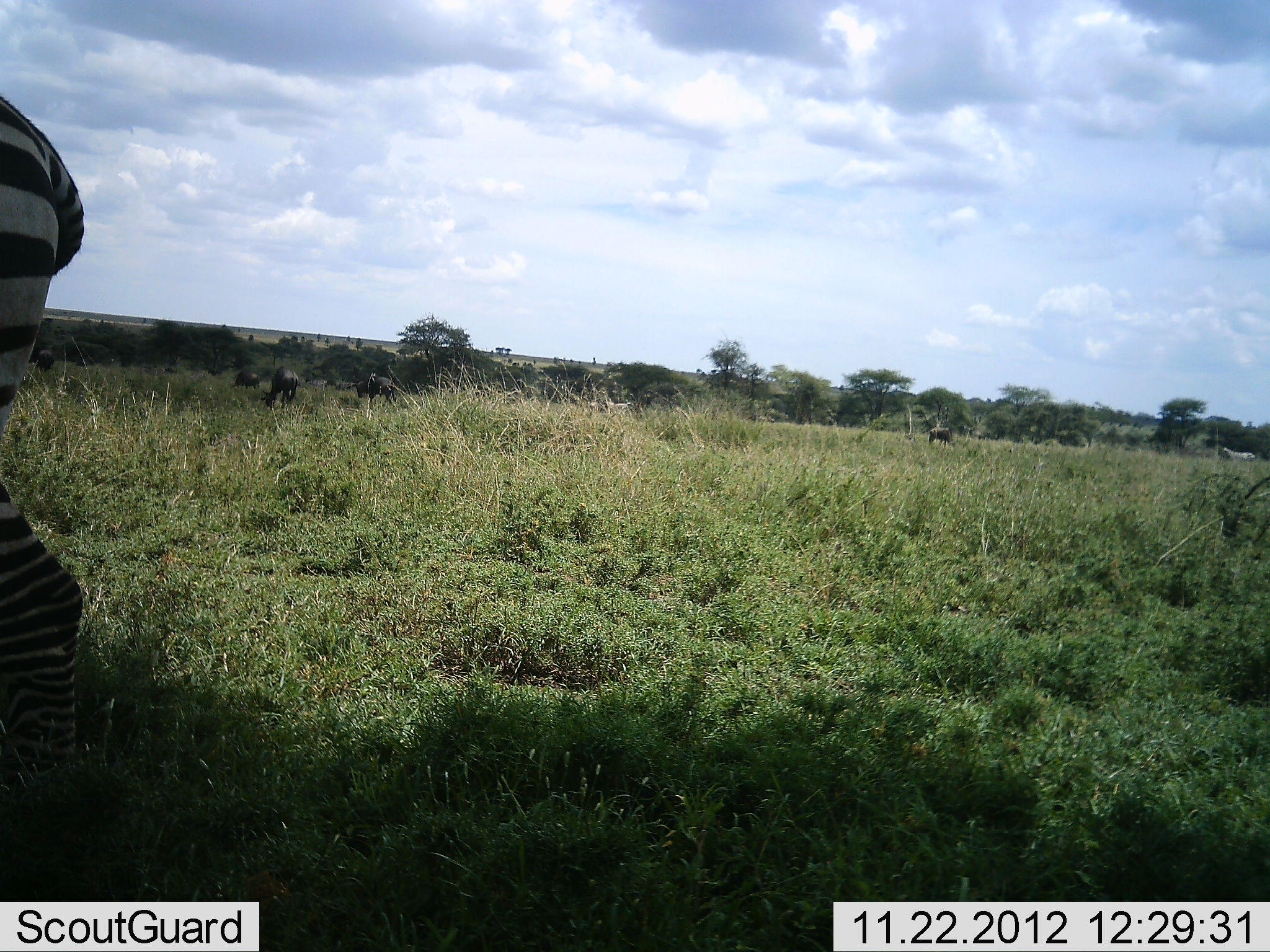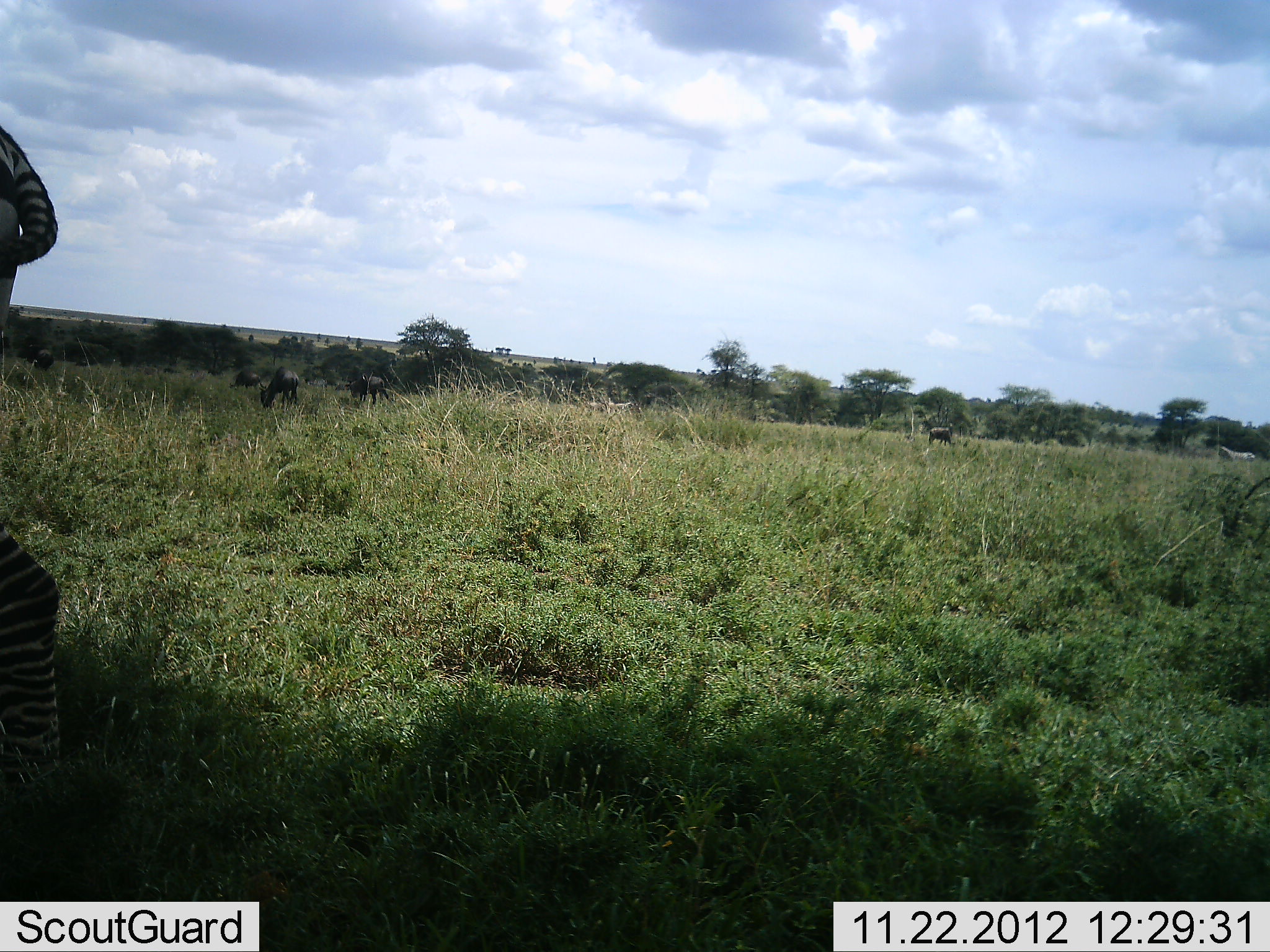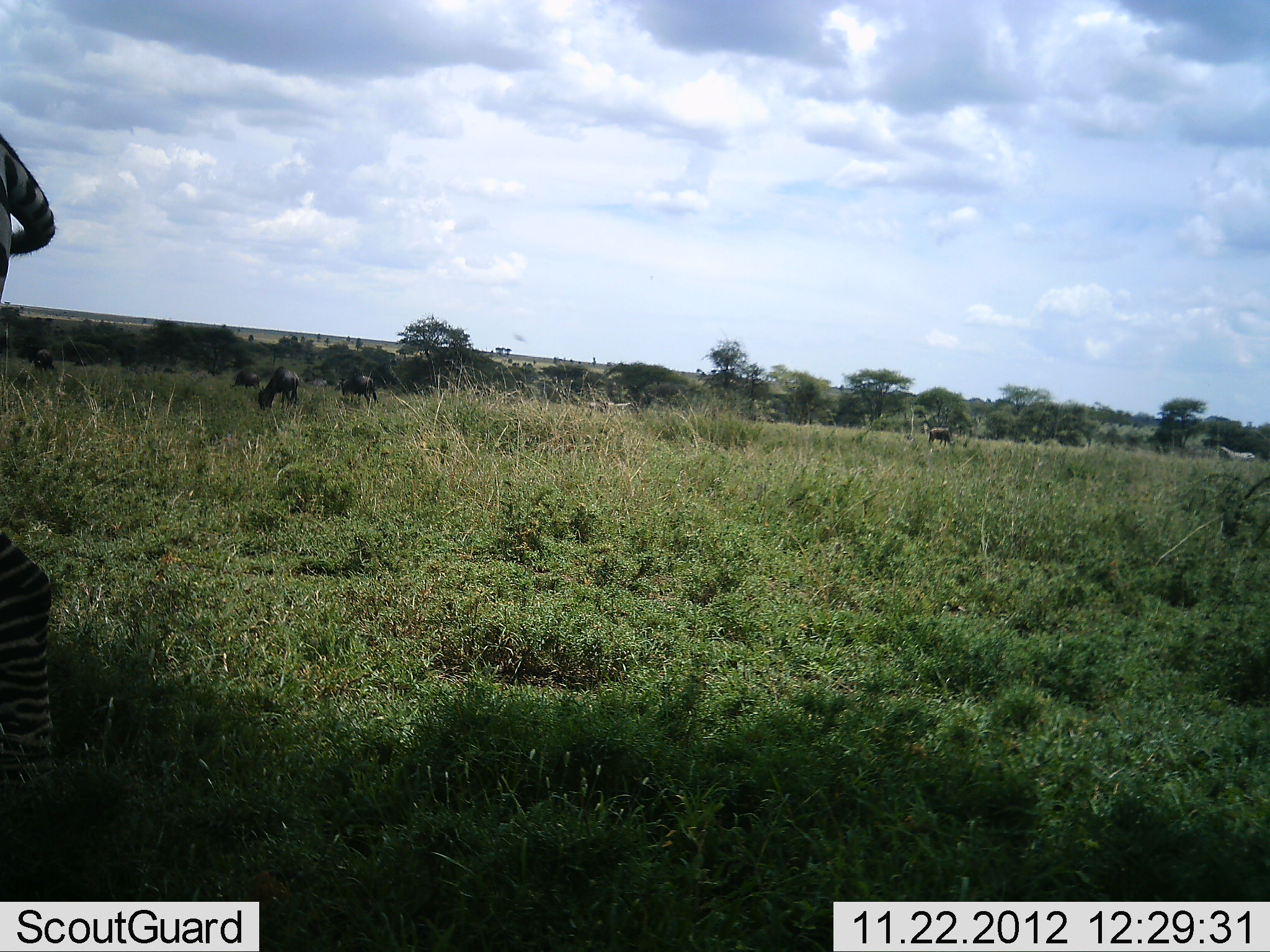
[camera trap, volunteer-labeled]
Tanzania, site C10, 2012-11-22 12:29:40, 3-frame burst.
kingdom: Animalia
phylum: Chordata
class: Mammalia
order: Artiodactyla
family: Bovidae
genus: Connochaetes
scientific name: Connochaetes taurinus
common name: blue wildebeest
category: wildebeest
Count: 5.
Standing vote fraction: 50%.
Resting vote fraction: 0%.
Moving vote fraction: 30%.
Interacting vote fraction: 0%.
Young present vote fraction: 0%.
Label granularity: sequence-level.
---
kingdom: Animalia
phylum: Chordata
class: Mammalia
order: Perissodactyla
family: Equidae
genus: Equus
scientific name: Equus quagga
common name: plains zebra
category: zebra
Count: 1.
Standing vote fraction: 36%.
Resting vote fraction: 0%.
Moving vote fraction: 64%.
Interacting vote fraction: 0%.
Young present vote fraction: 0%.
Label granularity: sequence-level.